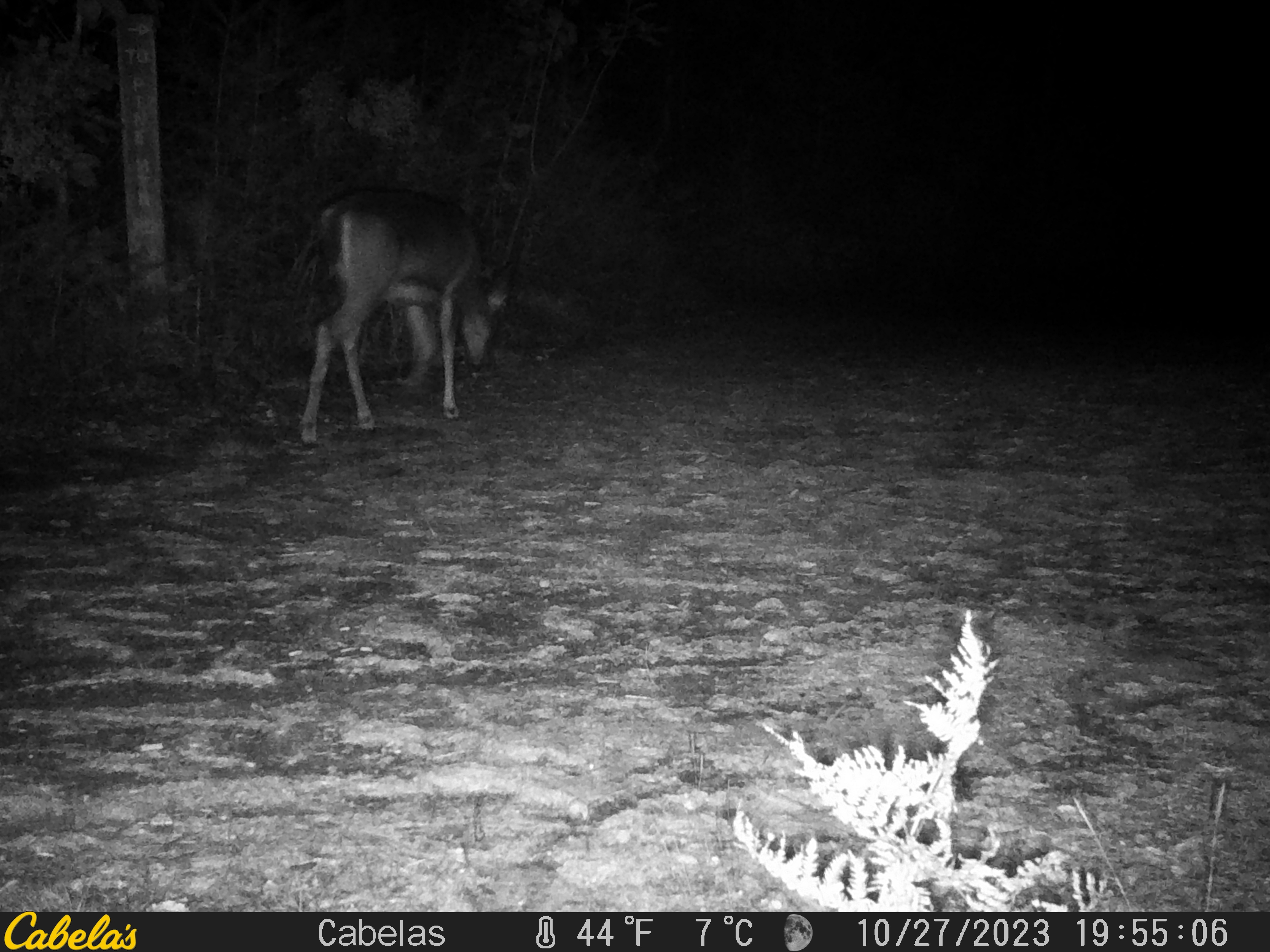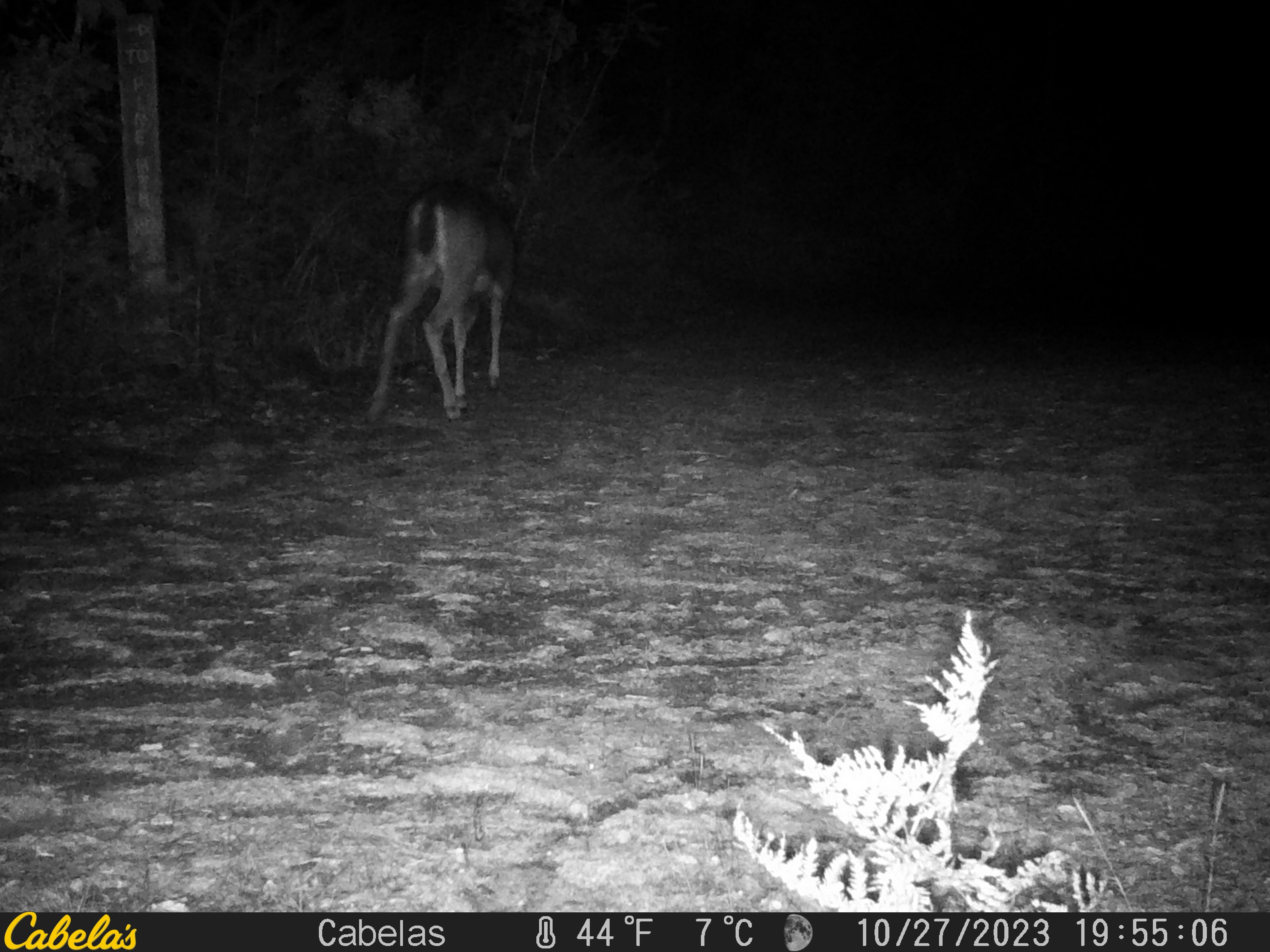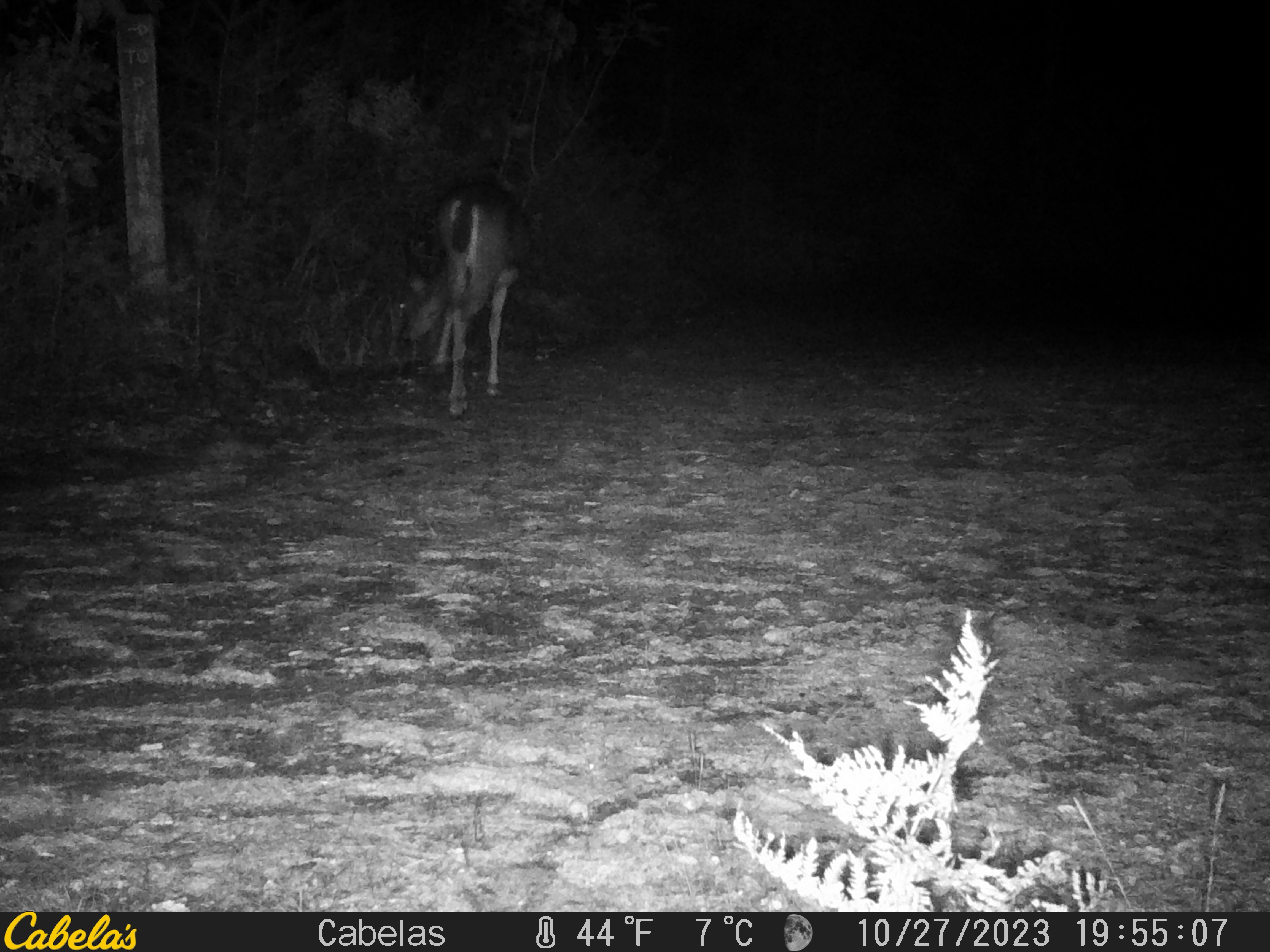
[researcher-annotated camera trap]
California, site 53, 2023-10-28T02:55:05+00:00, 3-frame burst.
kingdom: Animalia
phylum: Chordata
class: Mammalia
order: Artiodactyla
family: Cervidae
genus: Odocoileus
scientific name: Odocoileus hemionus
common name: mule deer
Mule deer (Odocoileus hemionus).